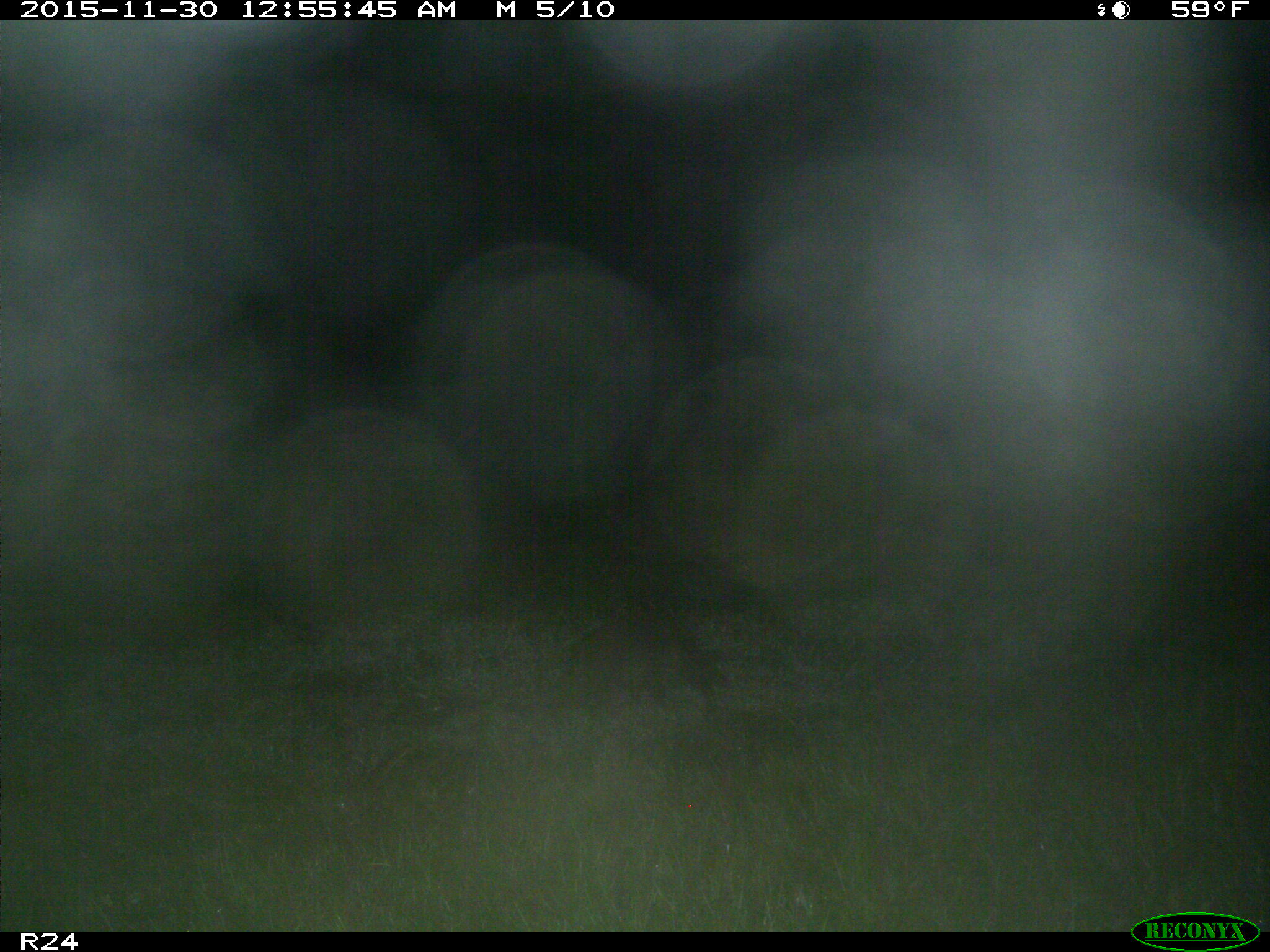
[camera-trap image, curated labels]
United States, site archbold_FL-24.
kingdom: Animalia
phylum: Chordata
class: Mammalia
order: Carnivora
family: Procyonidae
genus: Procyon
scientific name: Procyon lotor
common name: common raccoon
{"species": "Procyon lotor (common raccoon)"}